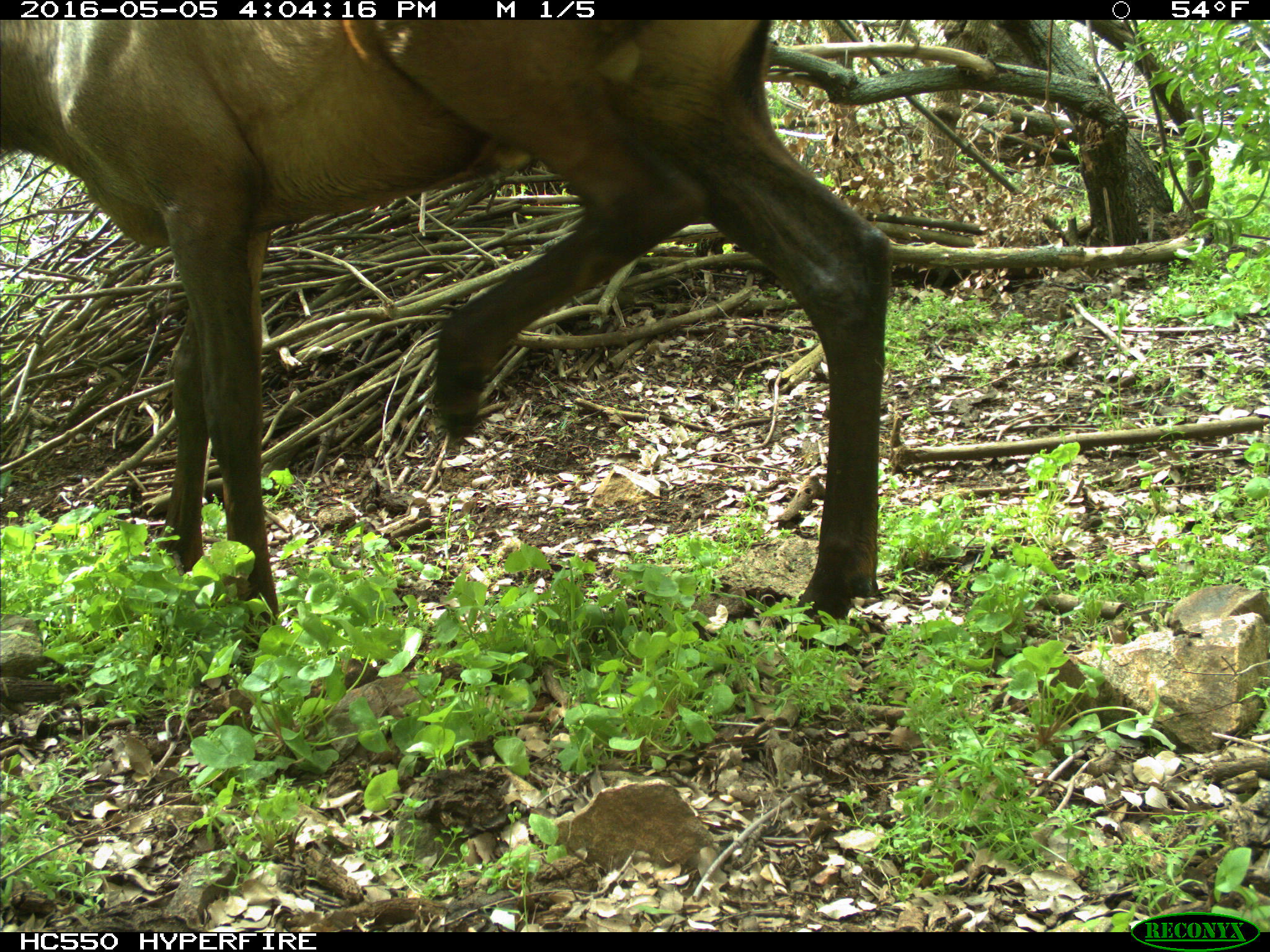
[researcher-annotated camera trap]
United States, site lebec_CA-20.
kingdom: Animalia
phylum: Chordata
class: Mammalia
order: Artiodactyla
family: Cervidae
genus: Cervus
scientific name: Cervus canadensis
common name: elk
Cervus canadensis (elk).